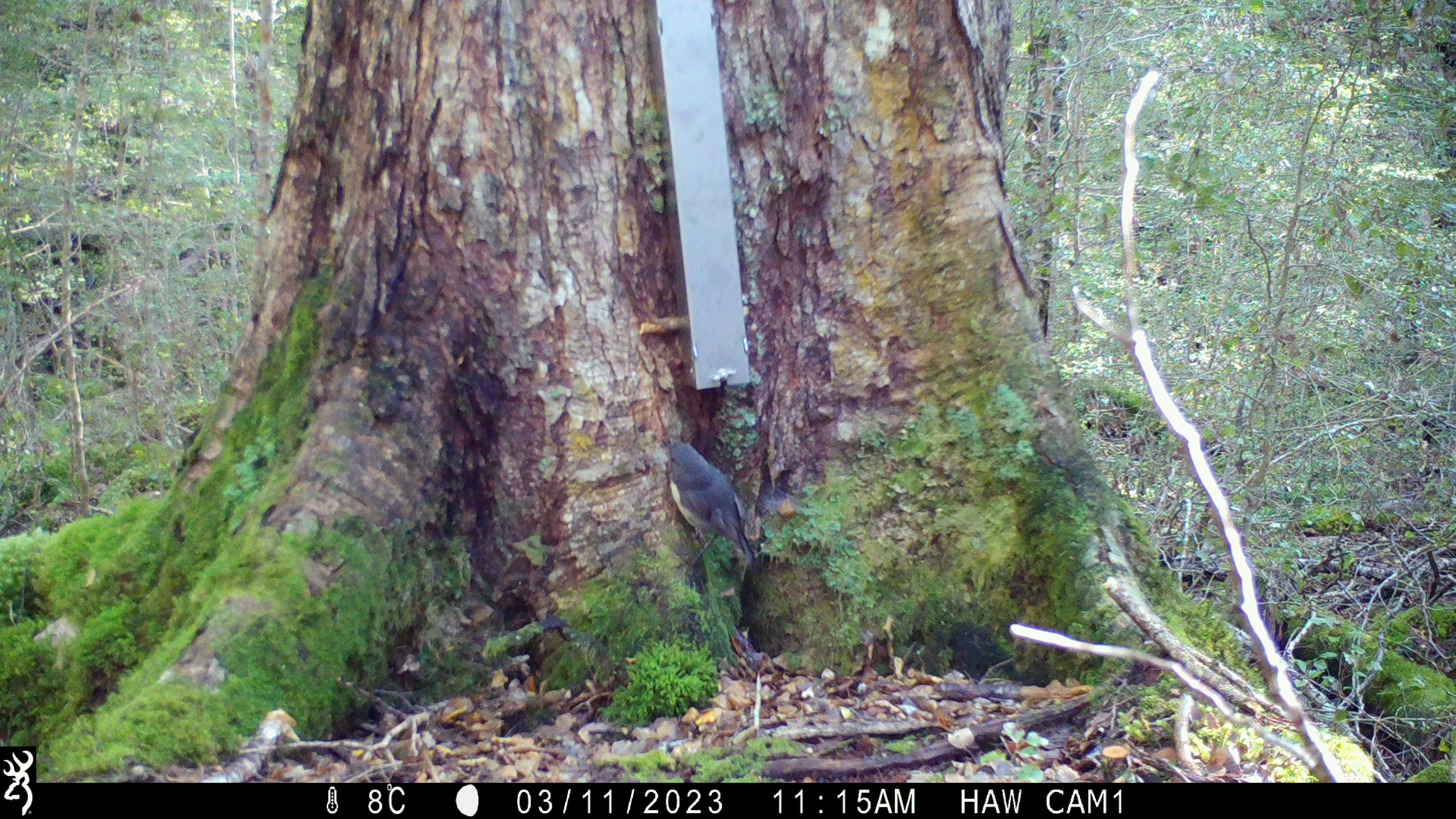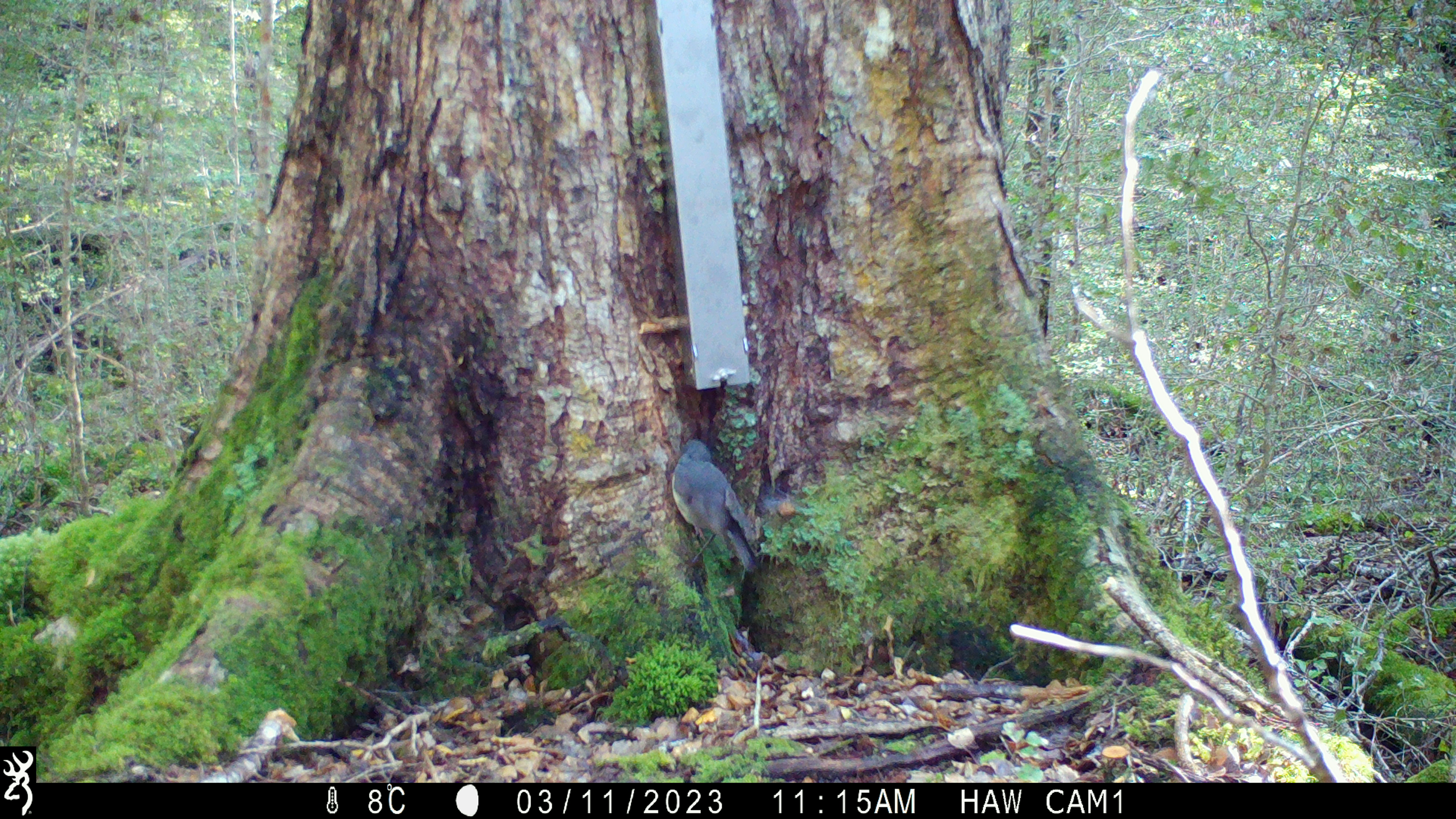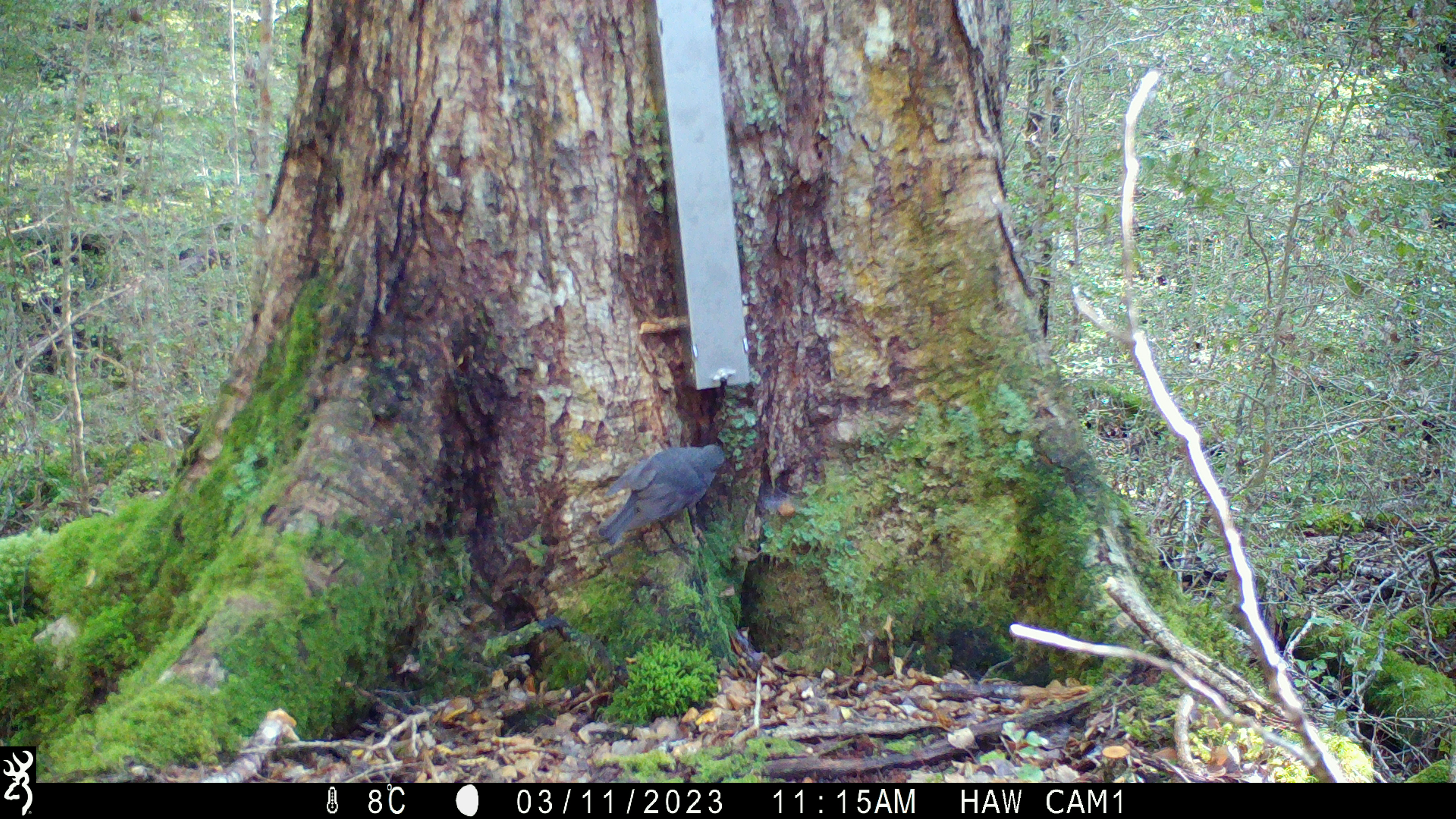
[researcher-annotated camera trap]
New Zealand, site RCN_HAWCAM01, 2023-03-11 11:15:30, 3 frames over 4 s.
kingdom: Animalia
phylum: Chordata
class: Aves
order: Passeriformes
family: Petroicidae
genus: Petroica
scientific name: Petroica australis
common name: new zealand robin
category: robin